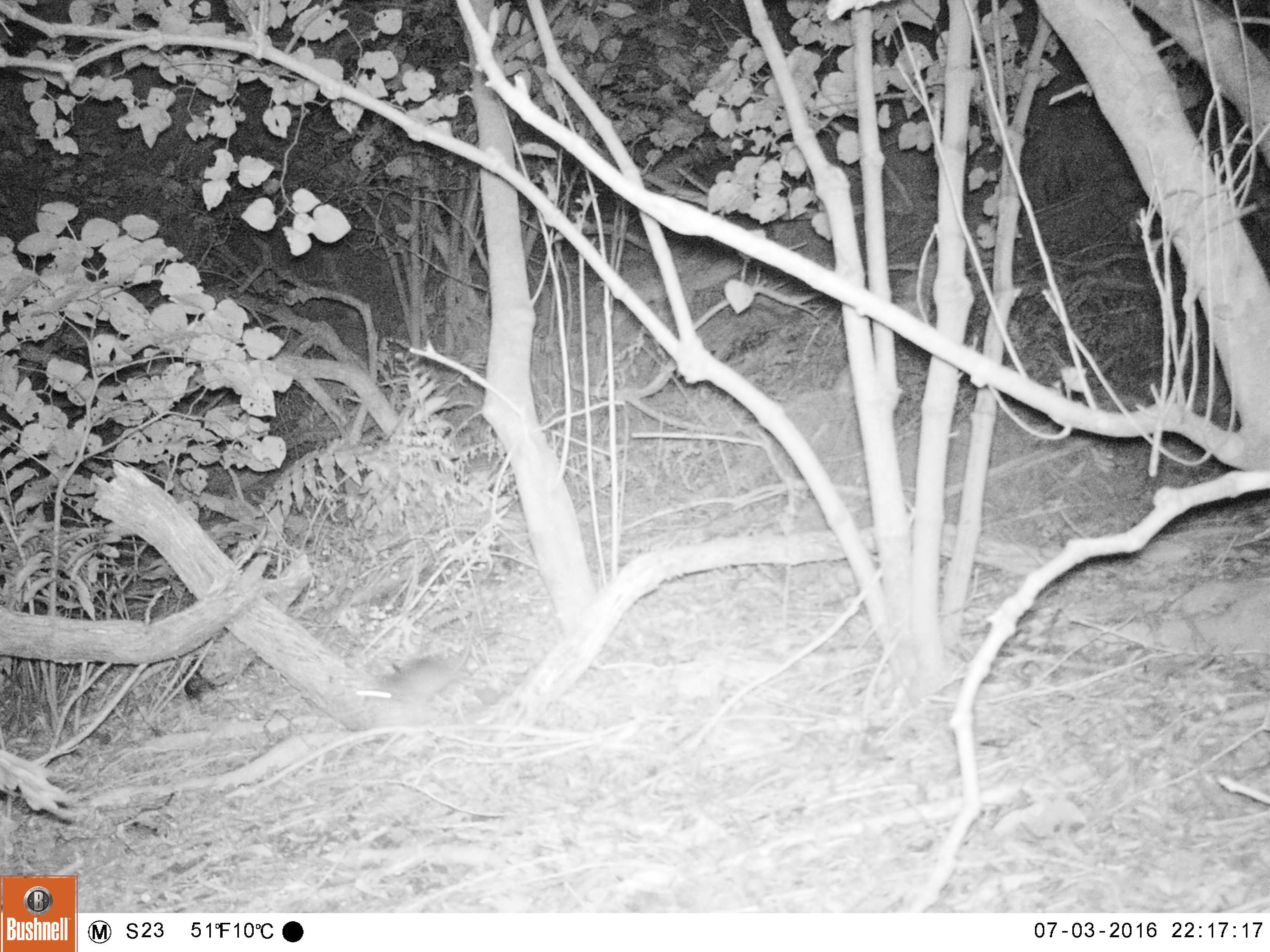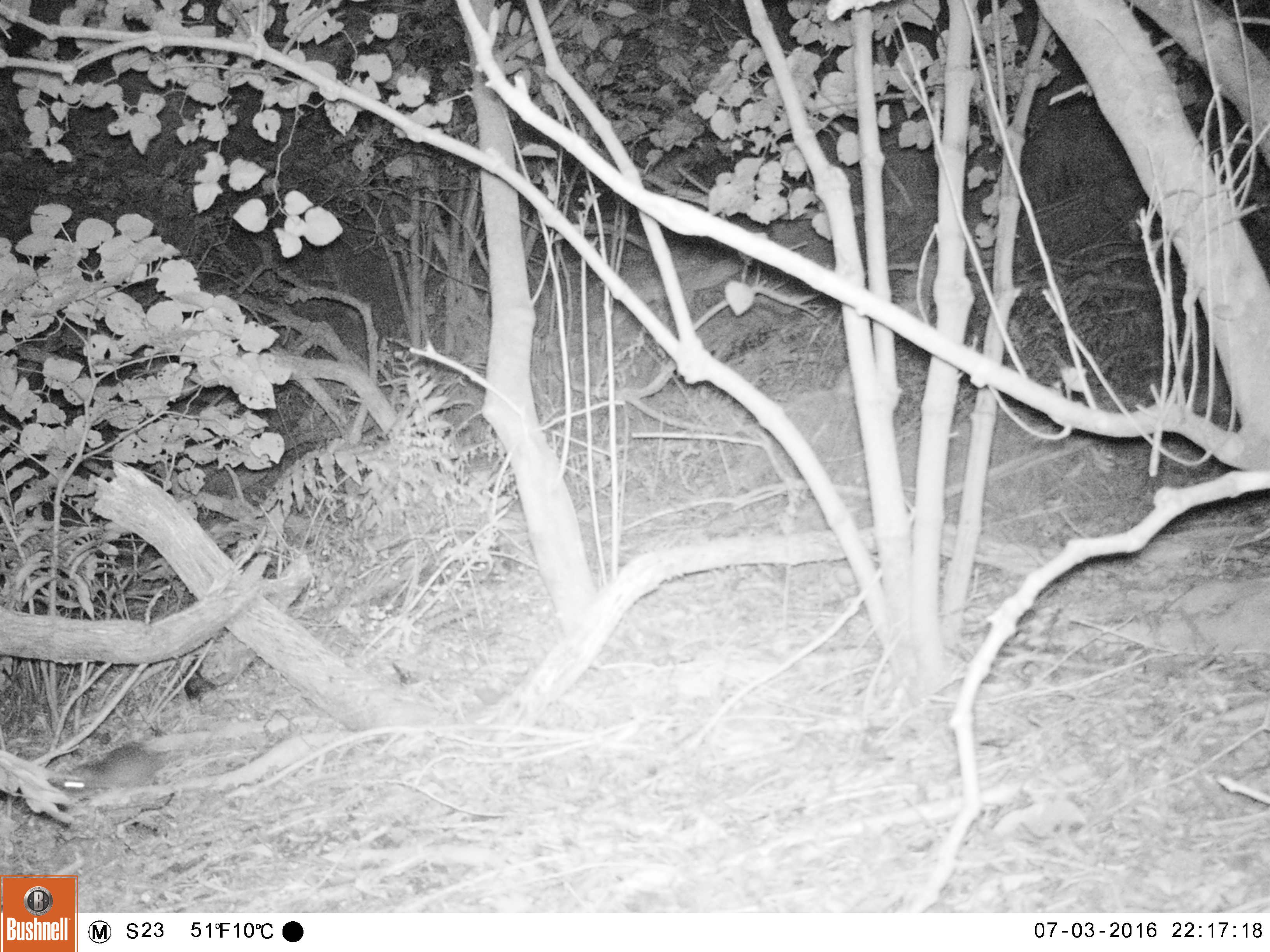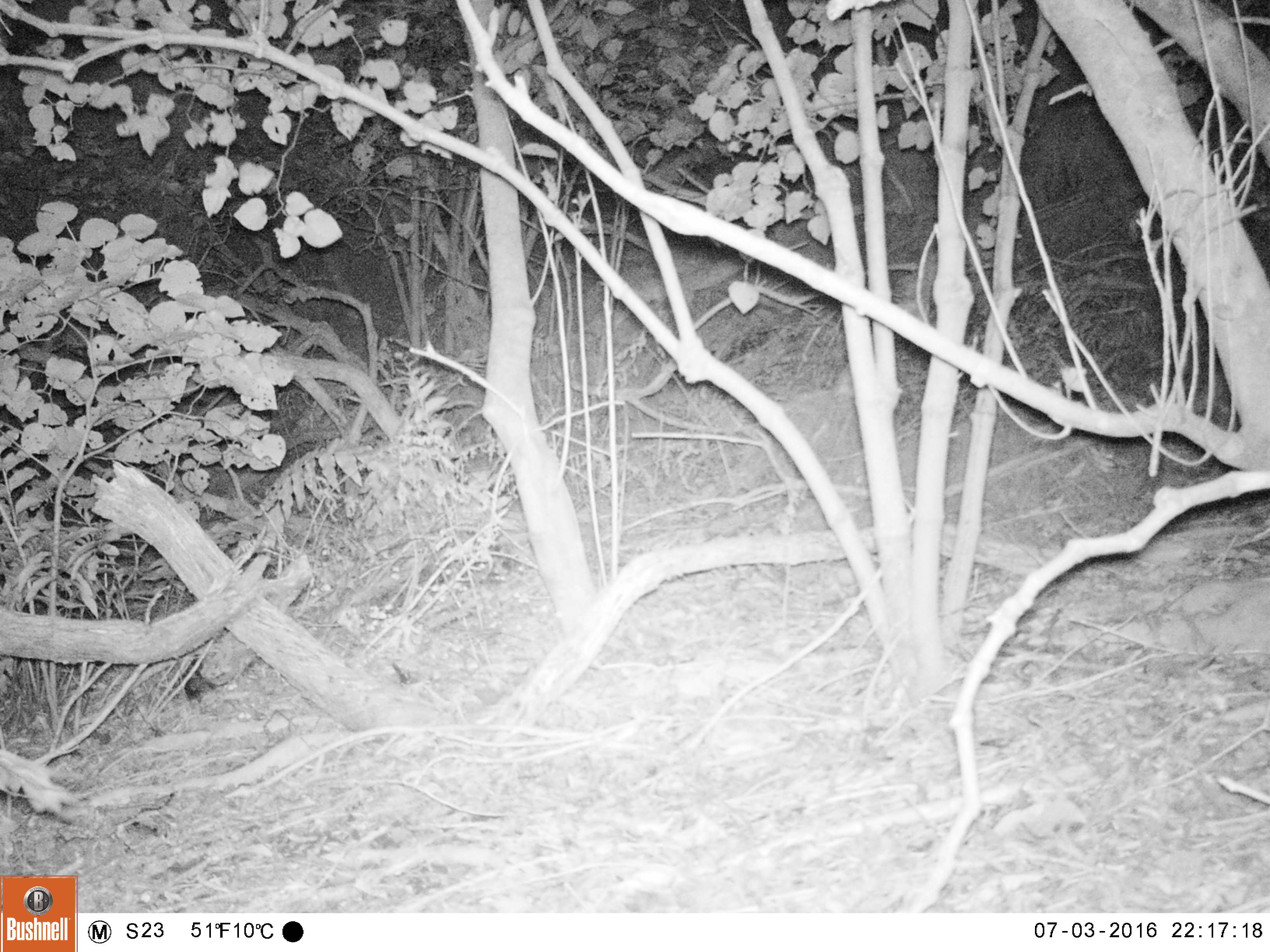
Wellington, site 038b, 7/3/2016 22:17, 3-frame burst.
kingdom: Animalia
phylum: Chordata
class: Mammalia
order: Rodentia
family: Muridae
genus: Rattus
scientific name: Rattus rattus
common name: ship rat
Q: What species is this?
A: Ship rat (Rattus rattus).